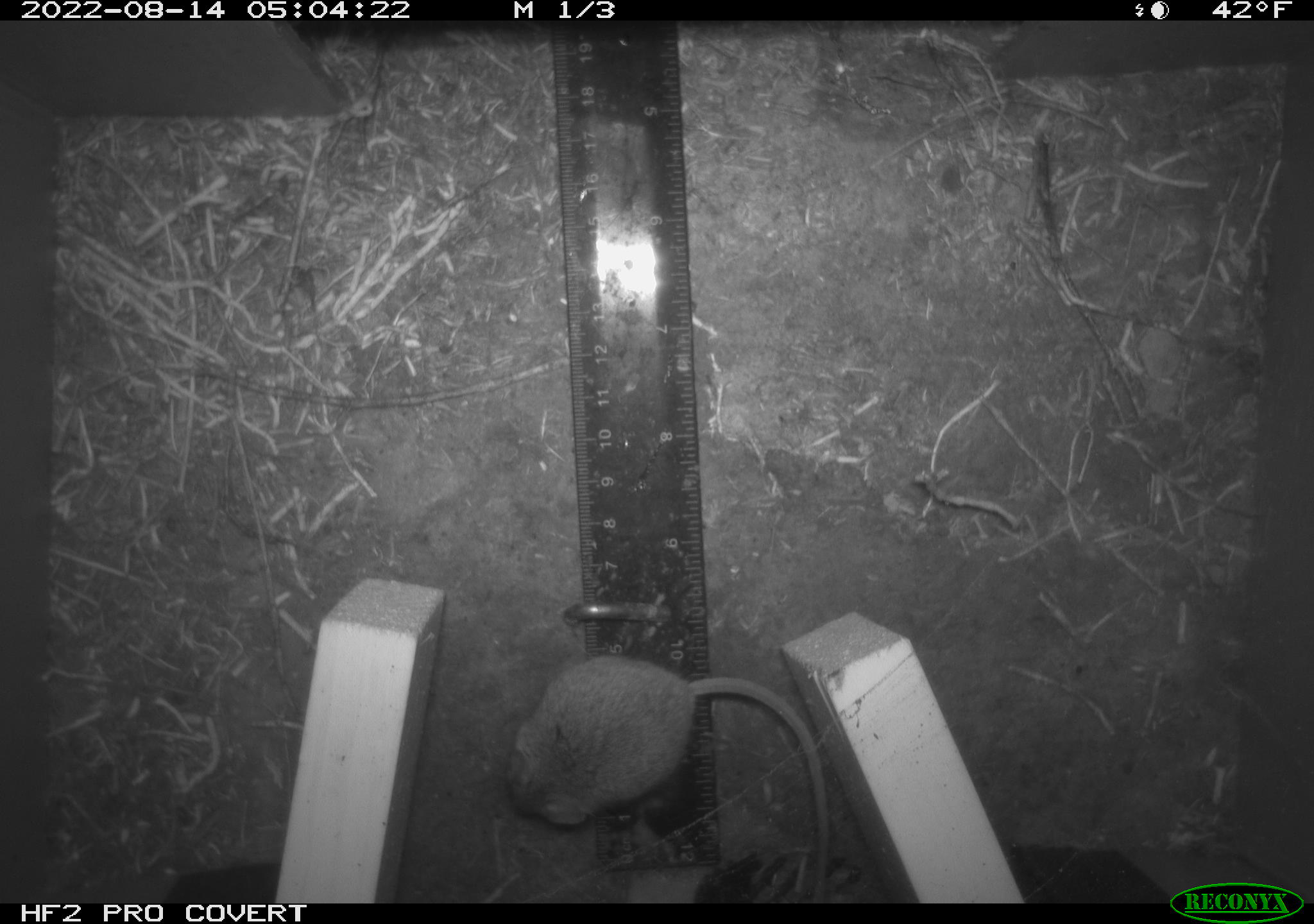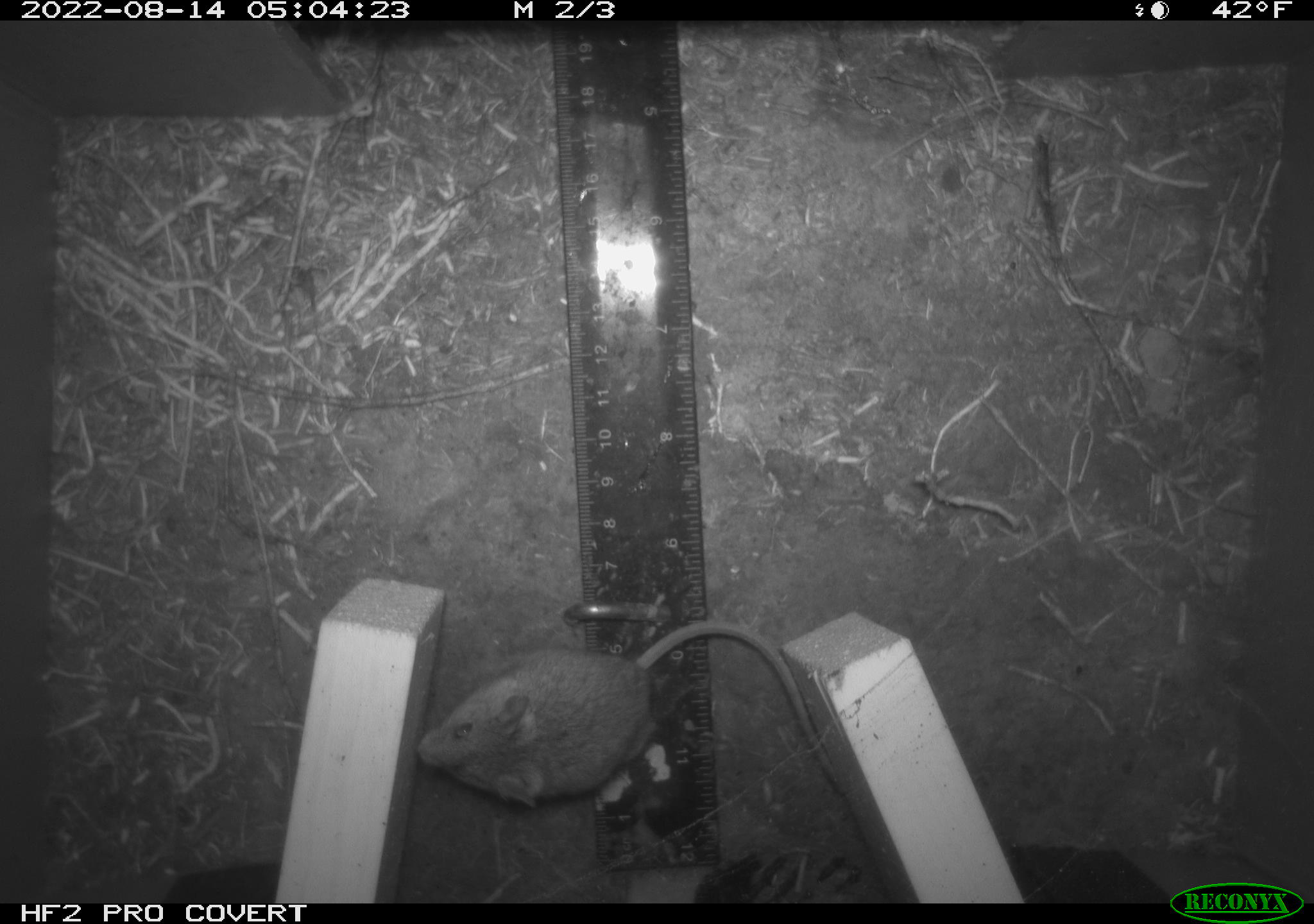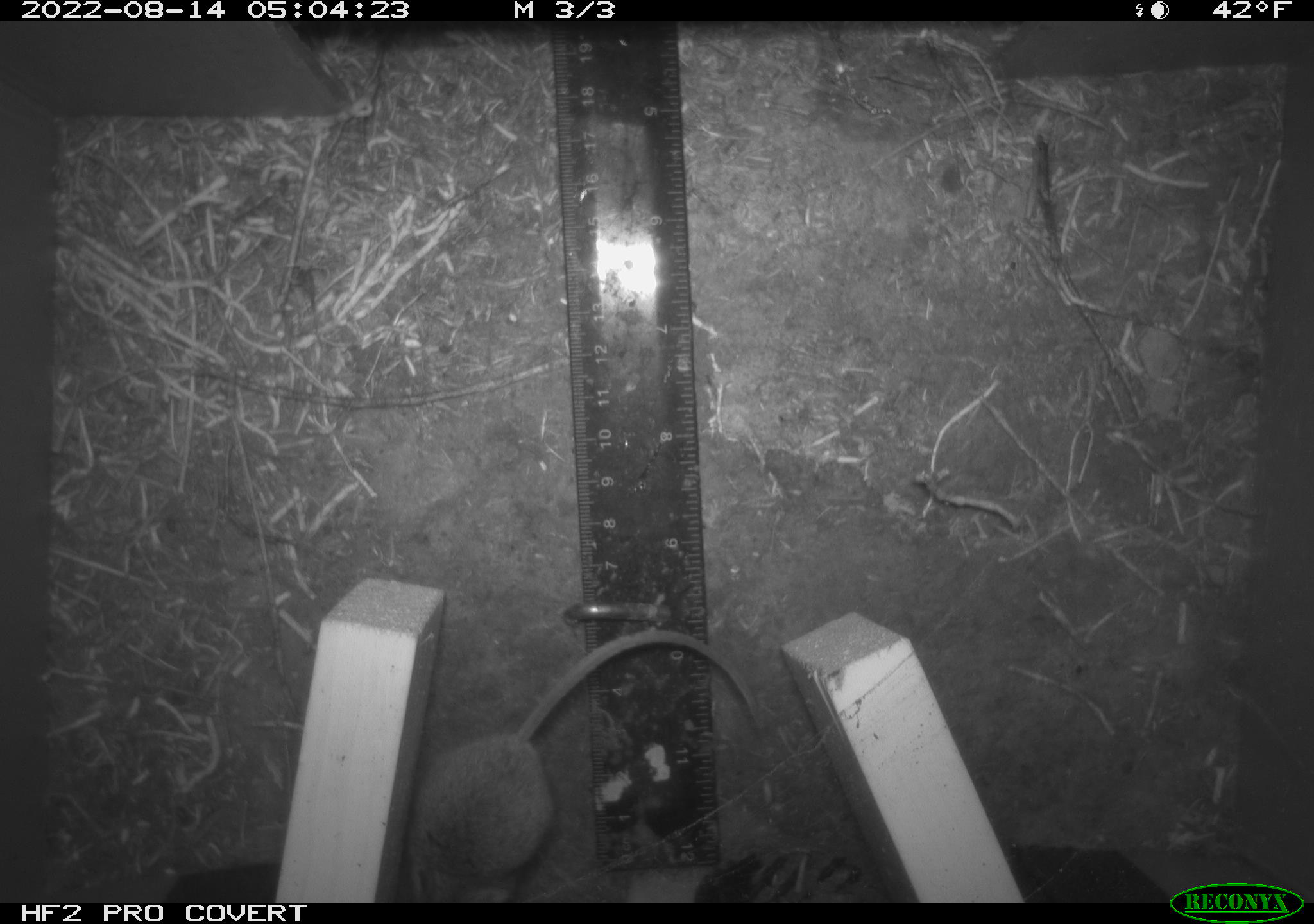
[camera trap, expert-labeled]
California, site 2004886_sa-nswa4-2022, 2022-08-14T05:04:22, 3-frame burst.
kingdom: Animalia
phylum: Chordata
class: Mammalia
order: Rodentia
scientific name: Rodentia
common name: rodent